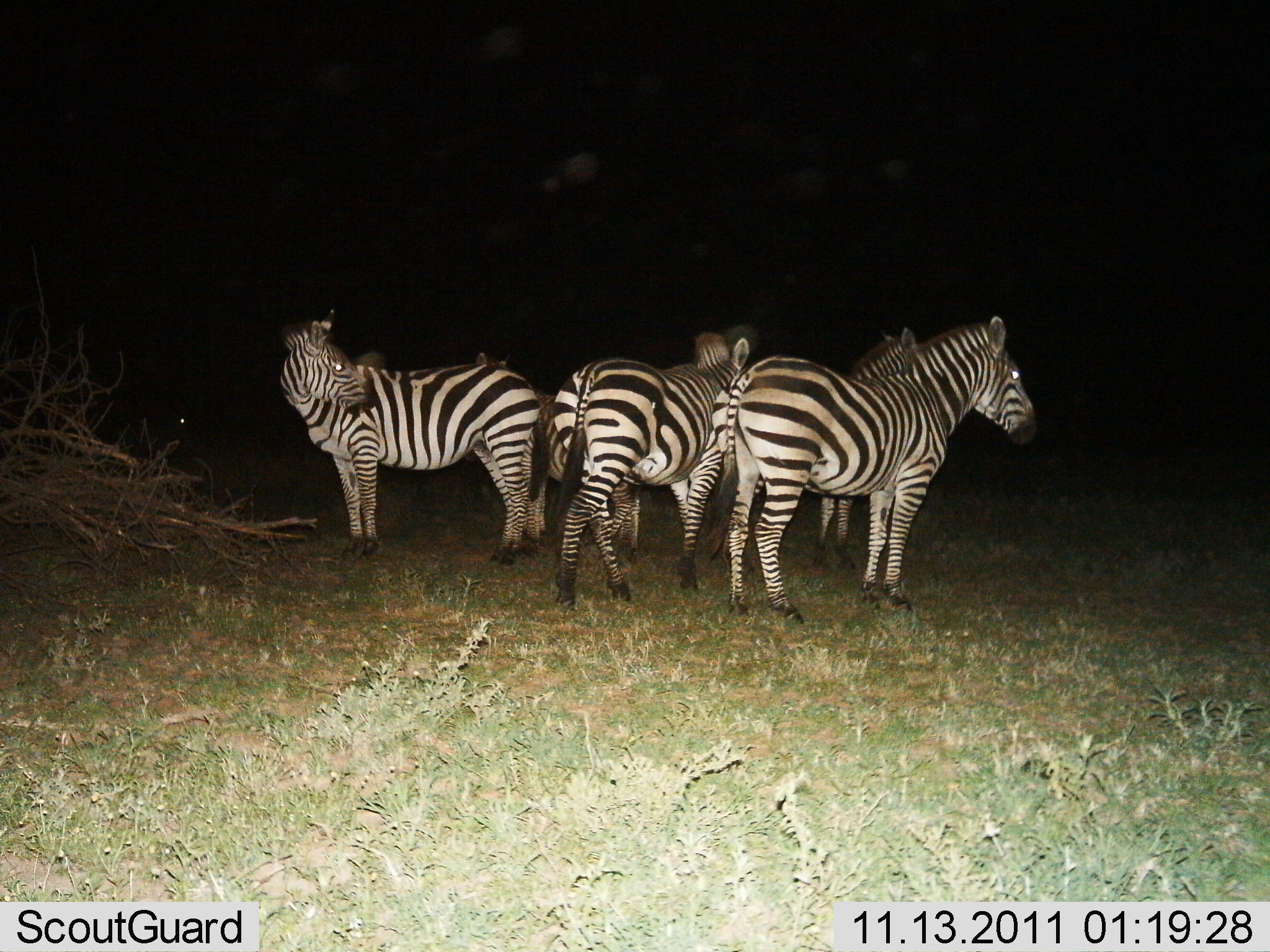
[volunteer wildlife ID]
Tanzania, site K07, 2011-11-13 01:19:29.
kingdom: Animalia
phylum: Chordata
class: Mammalia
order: Perissodactyla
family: Equidae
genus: Equus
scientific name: Equus quagga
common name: plains zebra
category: zebra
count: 4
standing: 91%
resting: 9%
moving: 0%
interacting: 9%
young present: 0%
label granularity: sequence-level